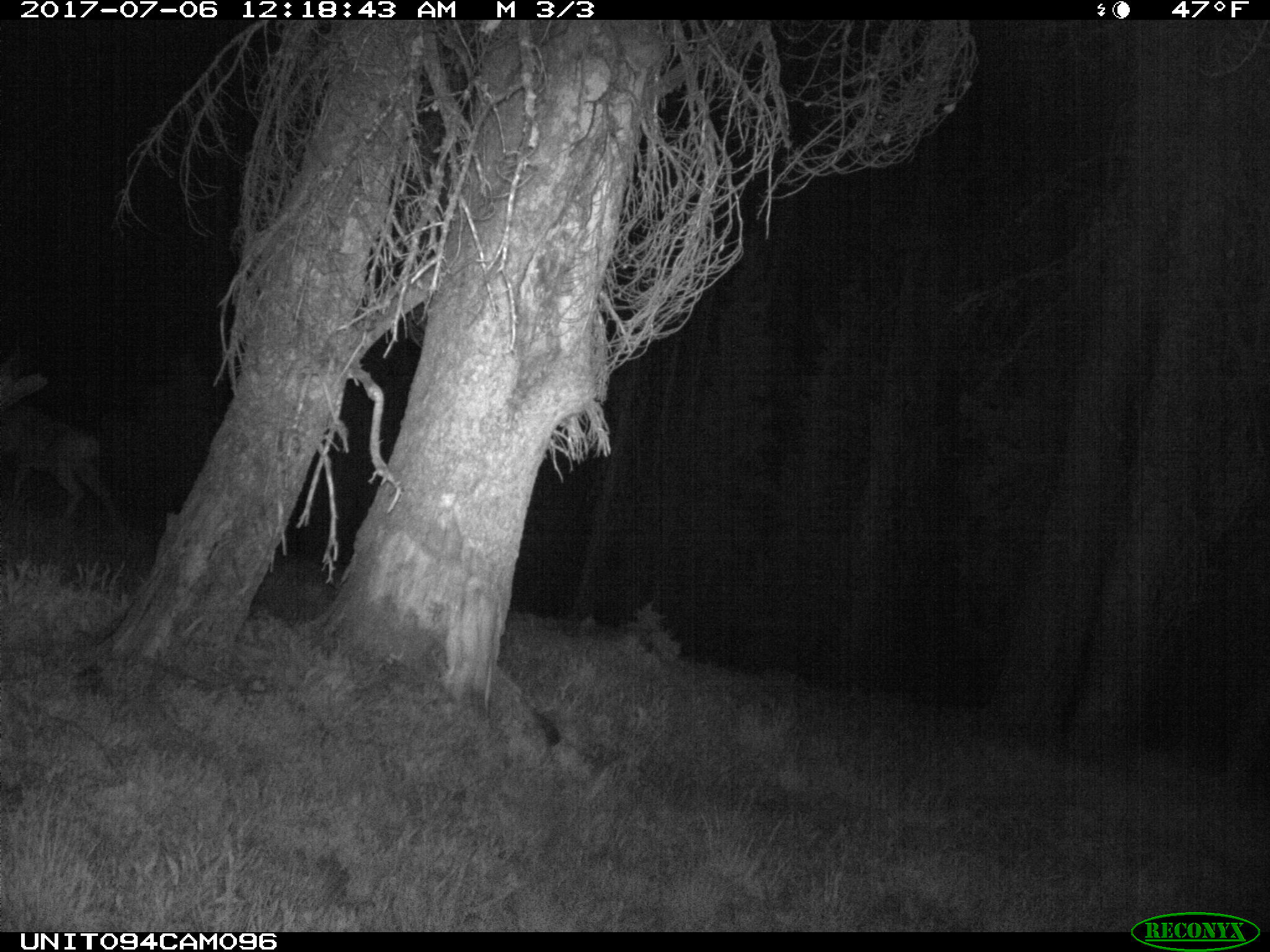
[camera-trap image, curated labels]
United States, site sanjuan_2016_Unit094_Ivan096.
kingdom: Animalia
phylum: Chordata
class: Mammalia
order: Artiodactyla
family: Cervidae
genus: Odocoileus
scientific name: Odocoileus hemionus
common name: mule deer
Odocoileus hemionus (mule deer).